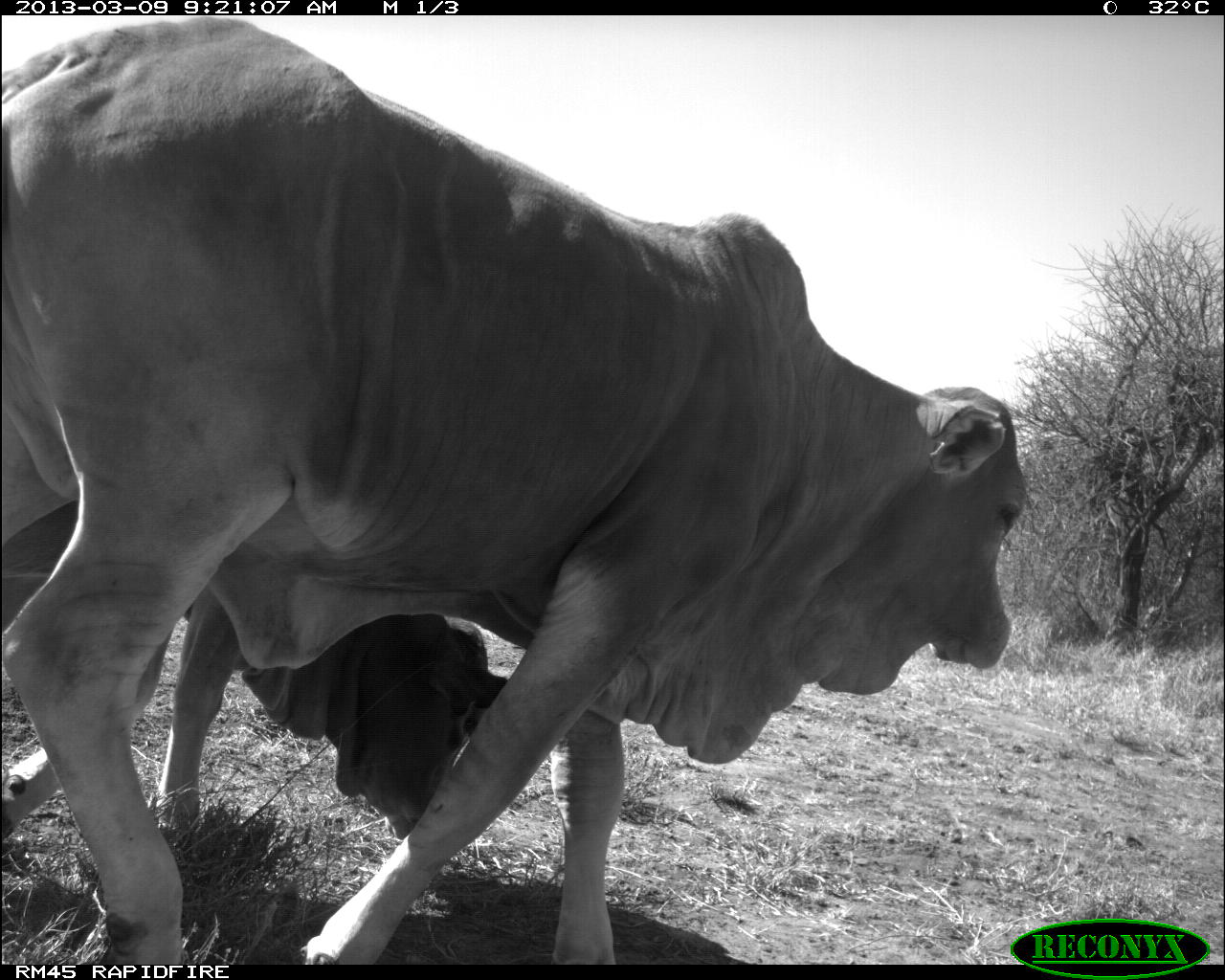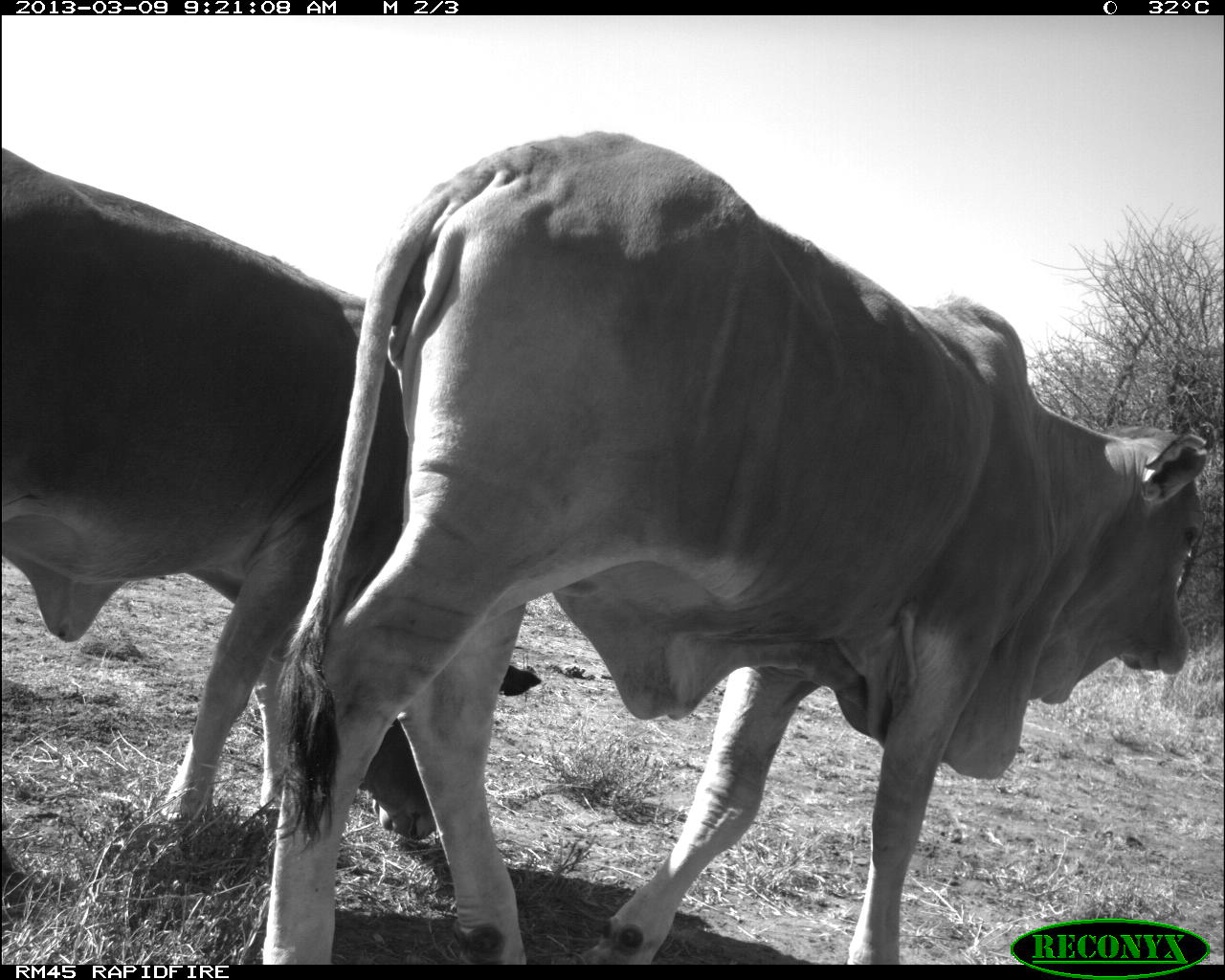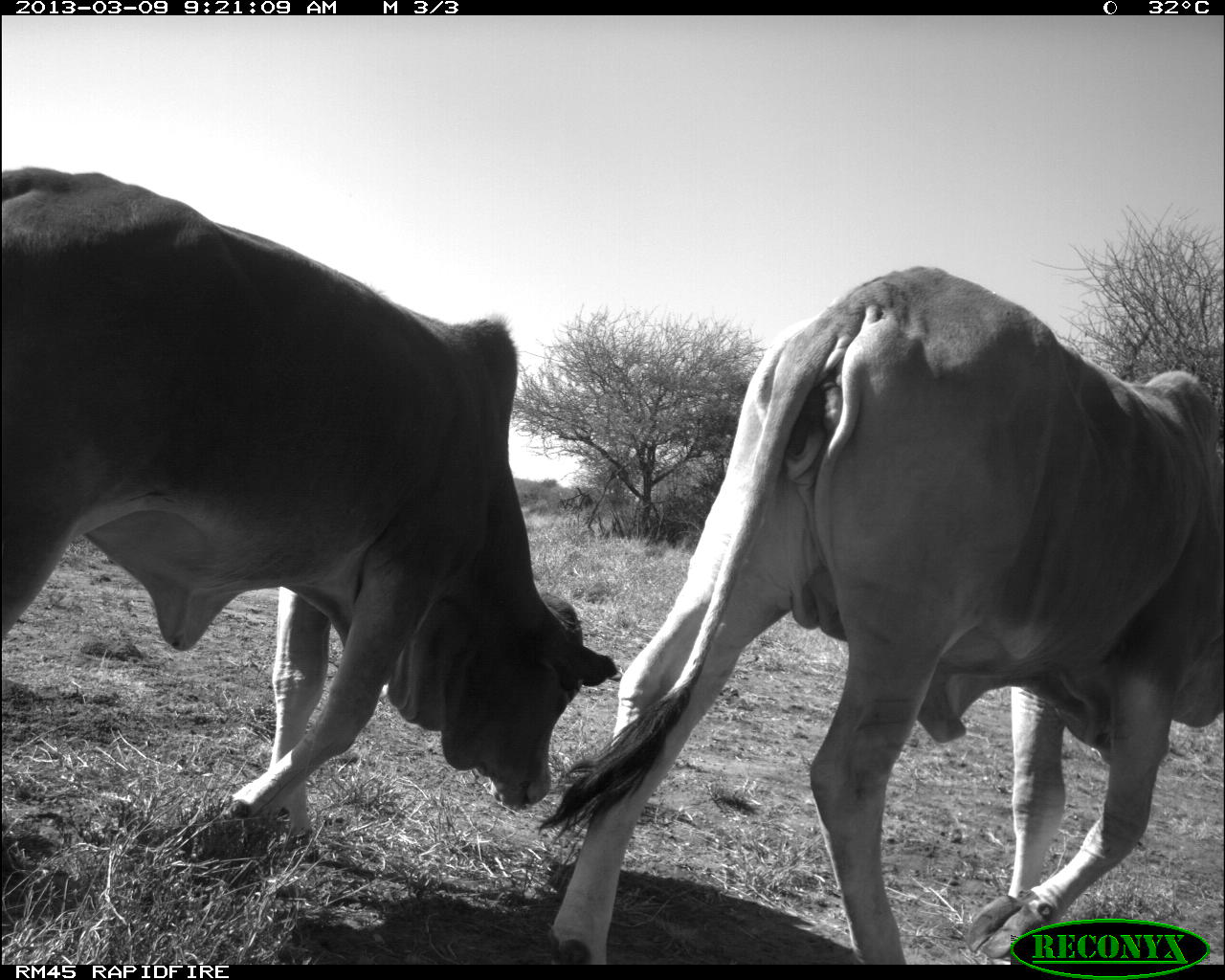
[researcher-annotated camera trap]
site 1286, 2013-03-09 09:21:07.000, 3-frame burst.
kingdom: Animalia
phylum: Chordata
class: Mammalia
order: Artiodactyla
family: Bovidae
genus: Bos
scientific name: Bos taurus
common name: domestic cattle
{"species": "Bos taurus (domestic cattle)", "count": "2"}